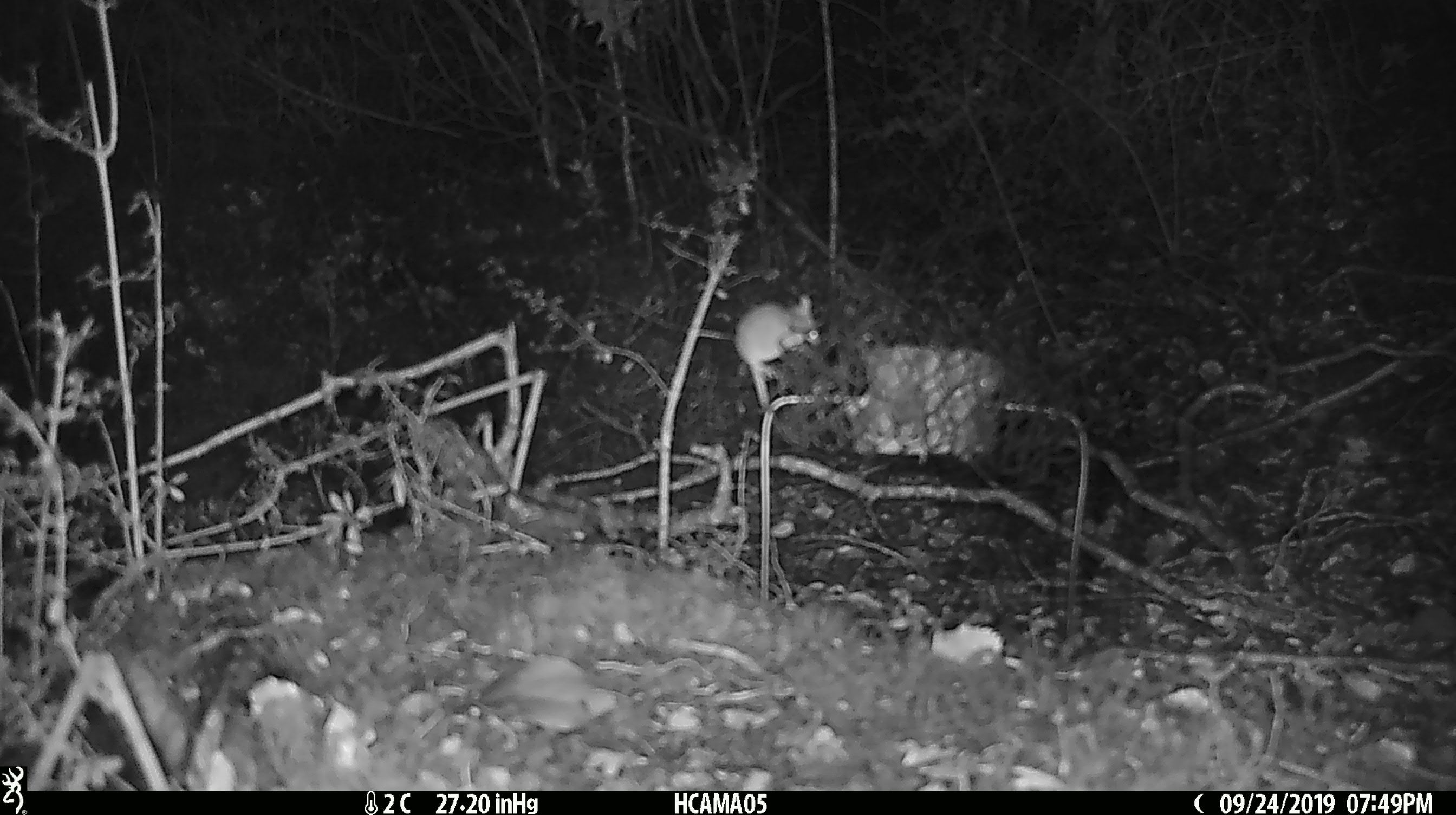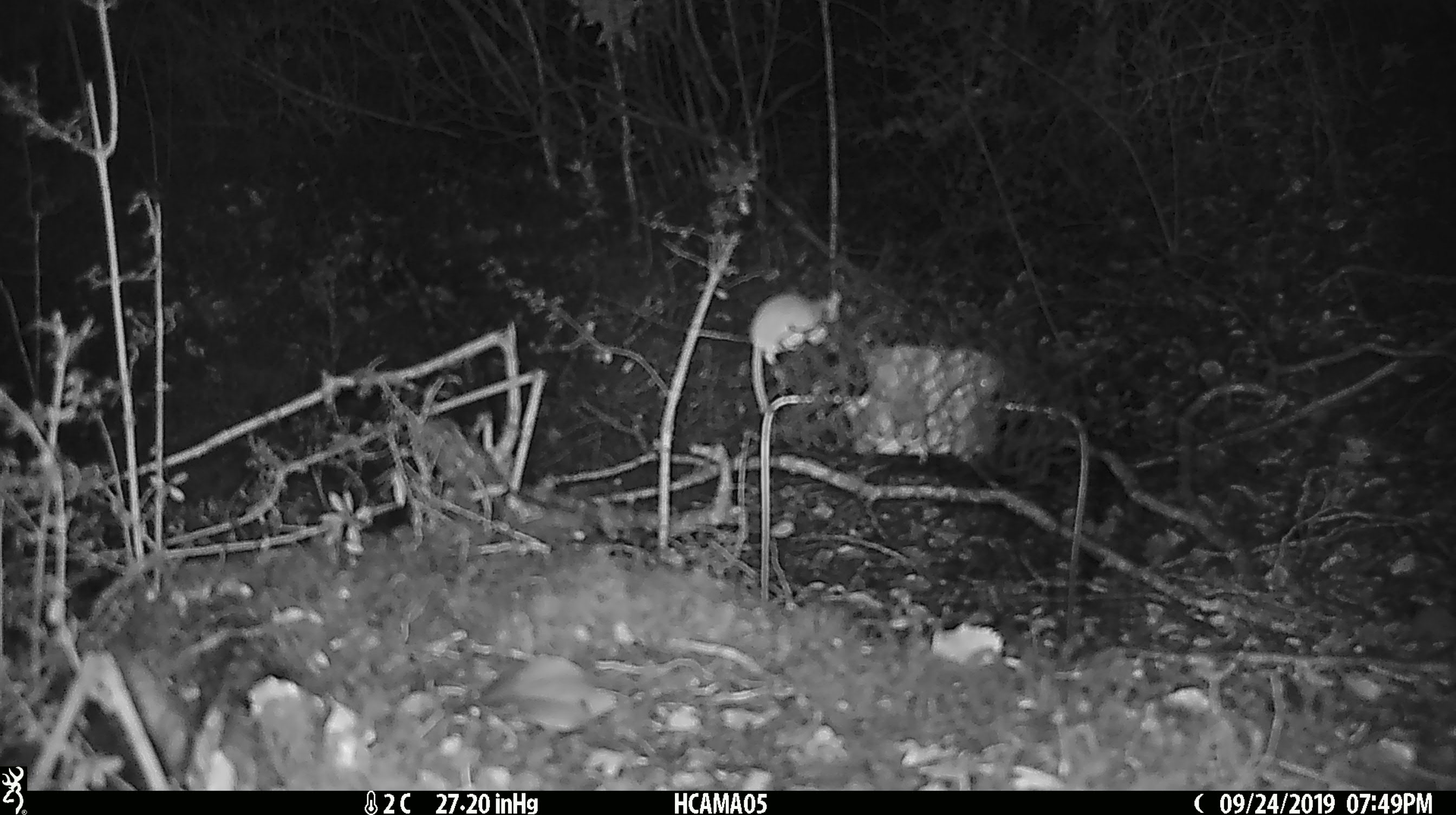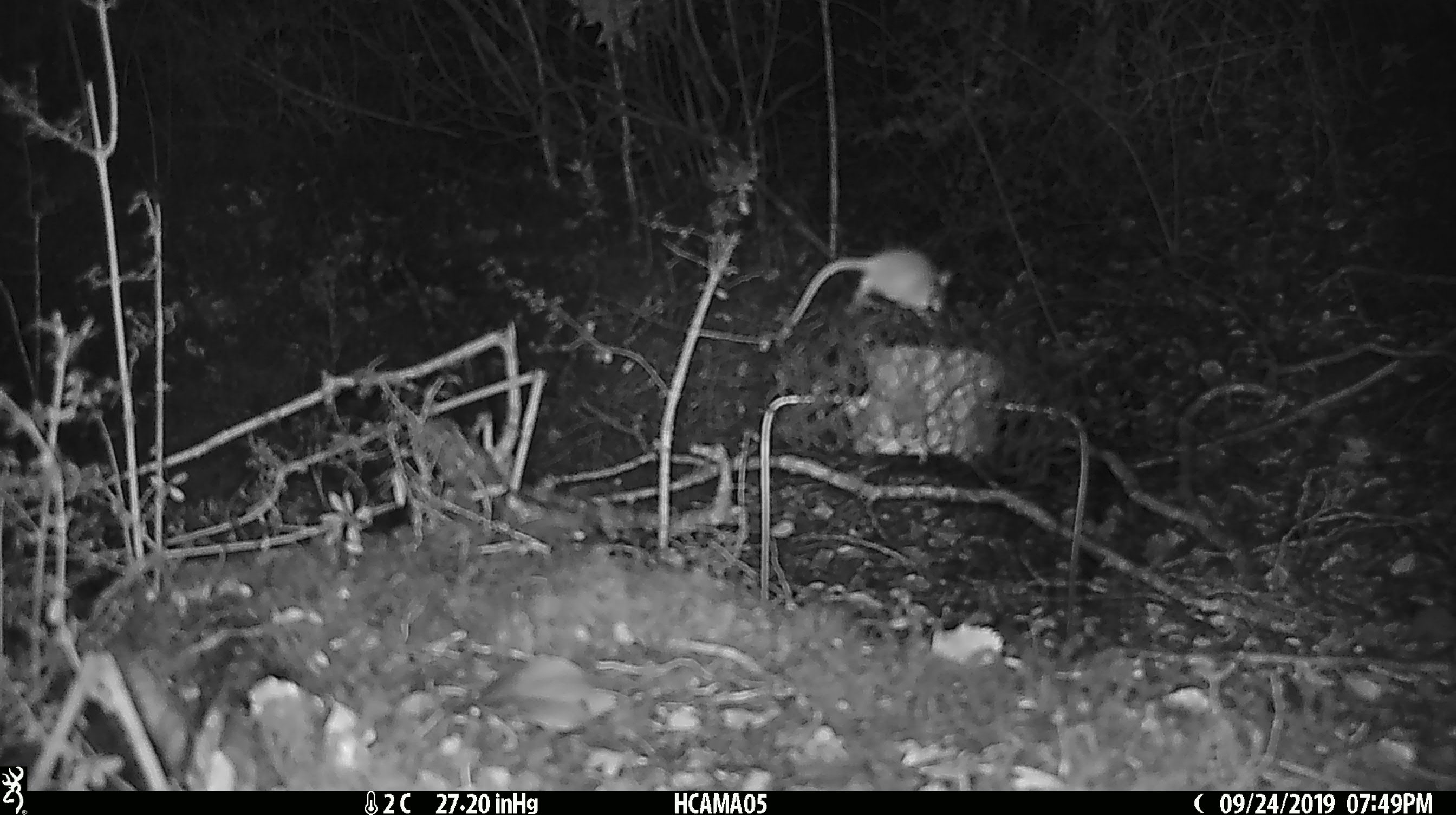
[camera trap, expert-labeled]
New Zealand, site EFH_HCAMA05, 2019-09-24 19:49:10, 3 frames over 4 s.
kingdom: Animalia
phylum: Chordata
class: Mammalia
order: Rodentia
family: Muridae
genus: Mus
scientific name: Mus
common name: mouse